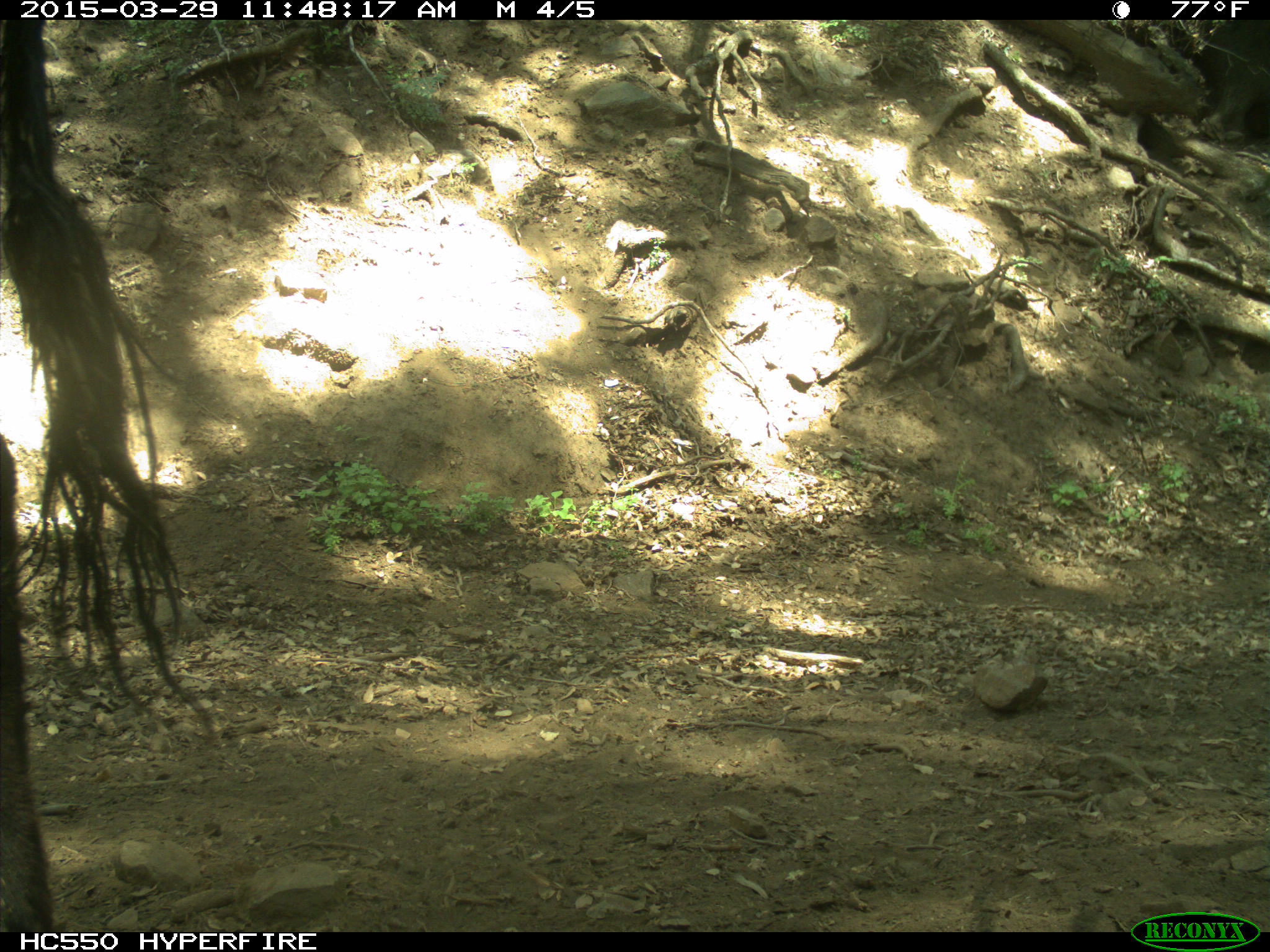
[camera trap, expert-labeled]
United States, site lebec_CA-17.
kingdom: Animalia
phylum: Chordata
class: Mammalia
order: Artiodactyla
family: Bovidae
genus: Bos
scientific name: Bos taurus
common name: domestic cow